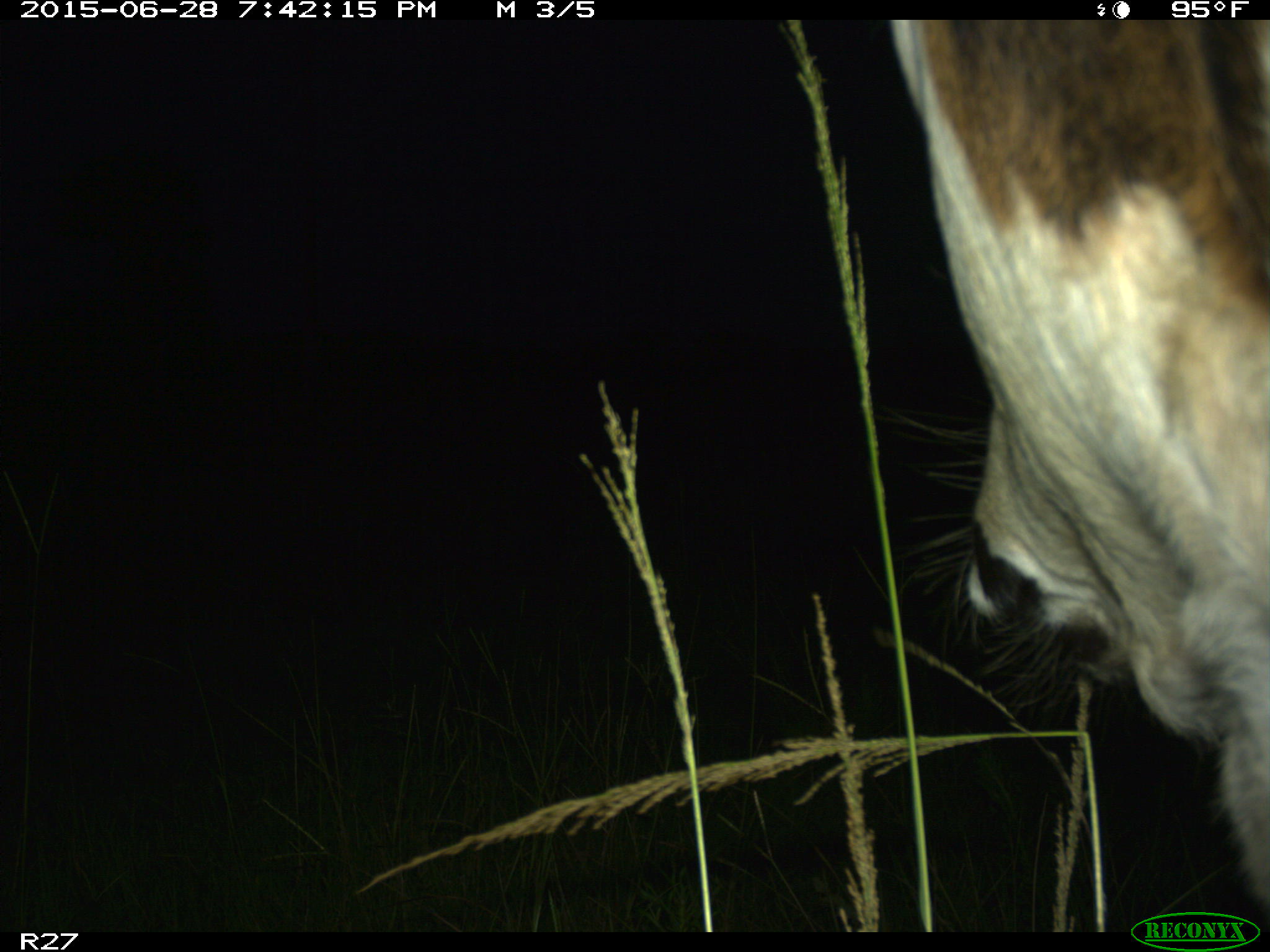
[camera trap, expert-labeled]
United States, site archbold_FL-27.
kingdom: Animalia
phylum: Chordata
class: Mammalia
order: Artiodactyla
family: Bovidae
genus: Bos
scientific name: Bos taurus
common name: domestic cow